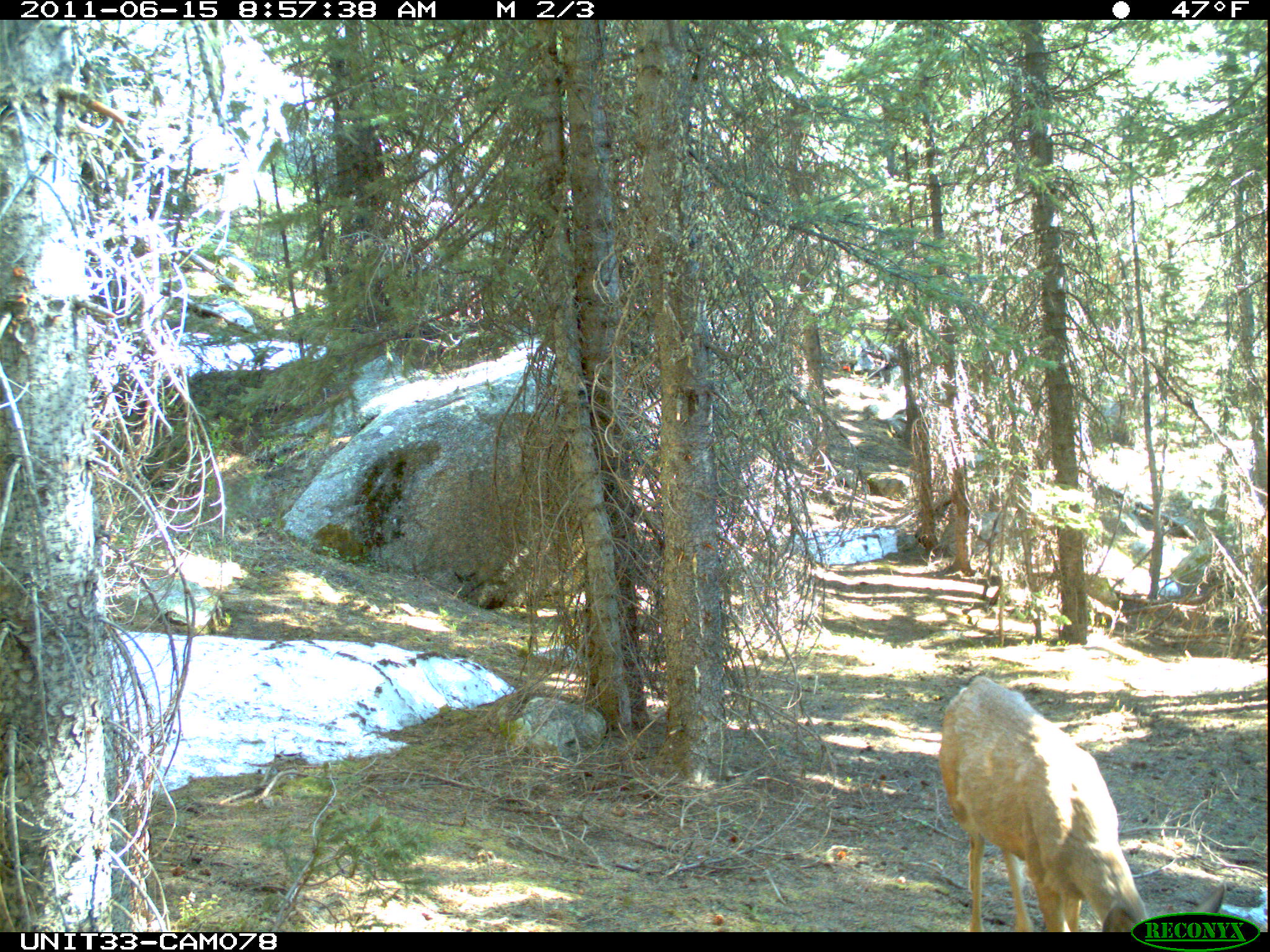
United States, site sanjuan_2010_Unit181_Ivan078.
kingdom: Animalia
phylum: Chordata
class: Mammalia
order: Artiodactyla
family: Cervidae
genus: Odocoileus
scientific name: Odocoileus hemionus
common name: mule deer